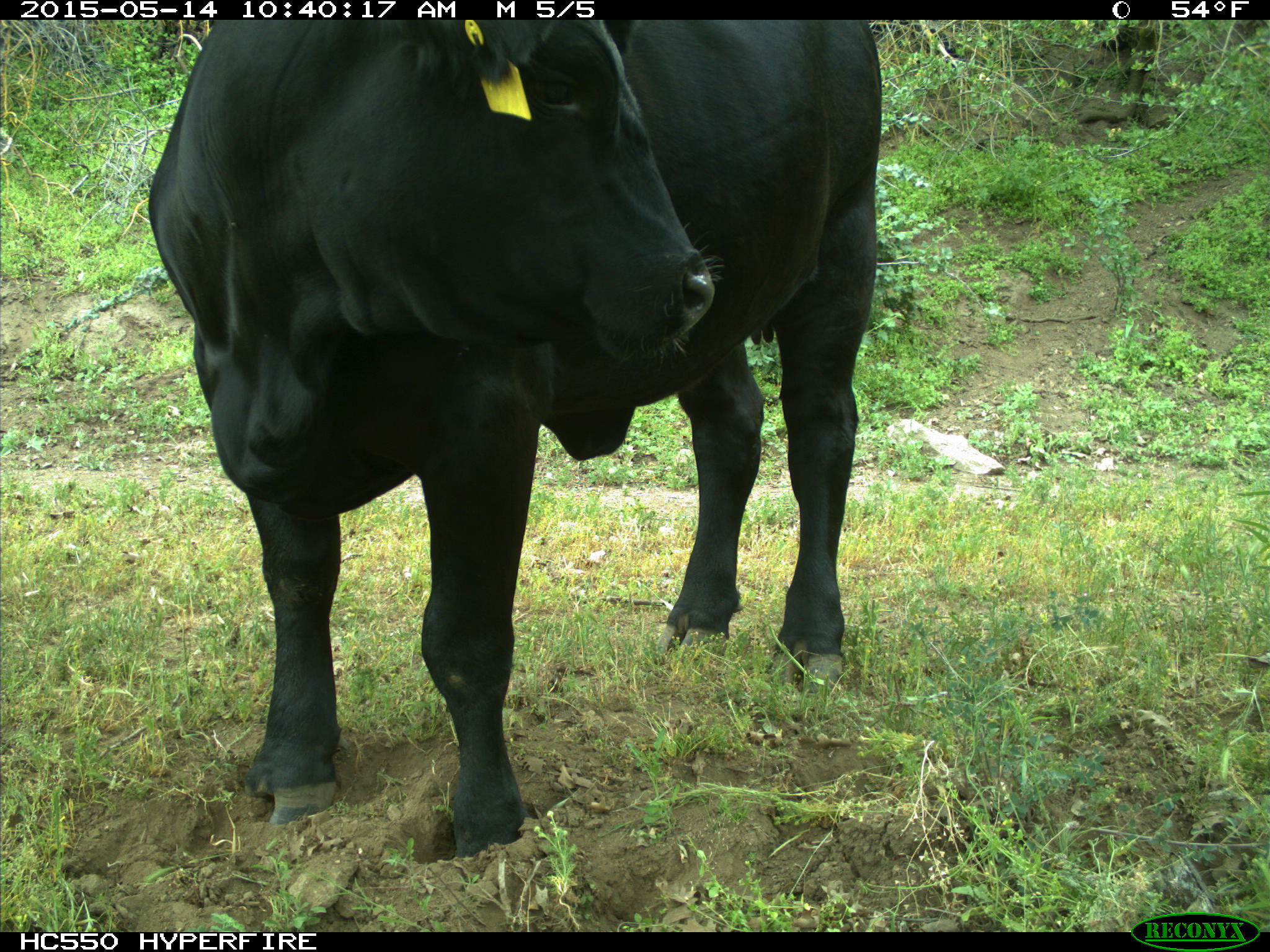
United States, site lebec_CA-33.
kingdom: Animalia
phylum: Chordata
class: Mammalia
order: Artiodactyla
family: Bovidae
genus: Bos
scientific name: Bos taurus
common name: domestic cow